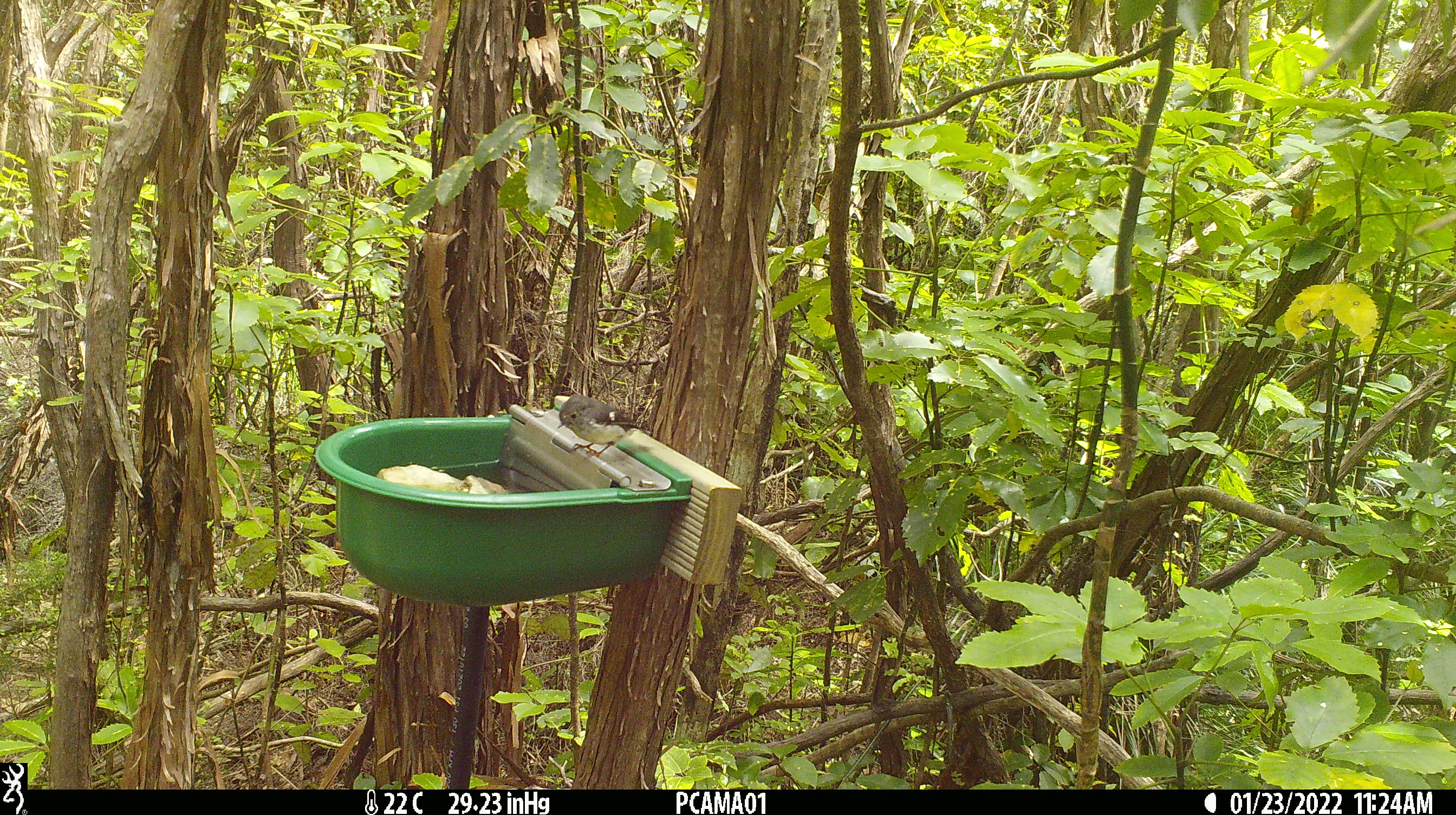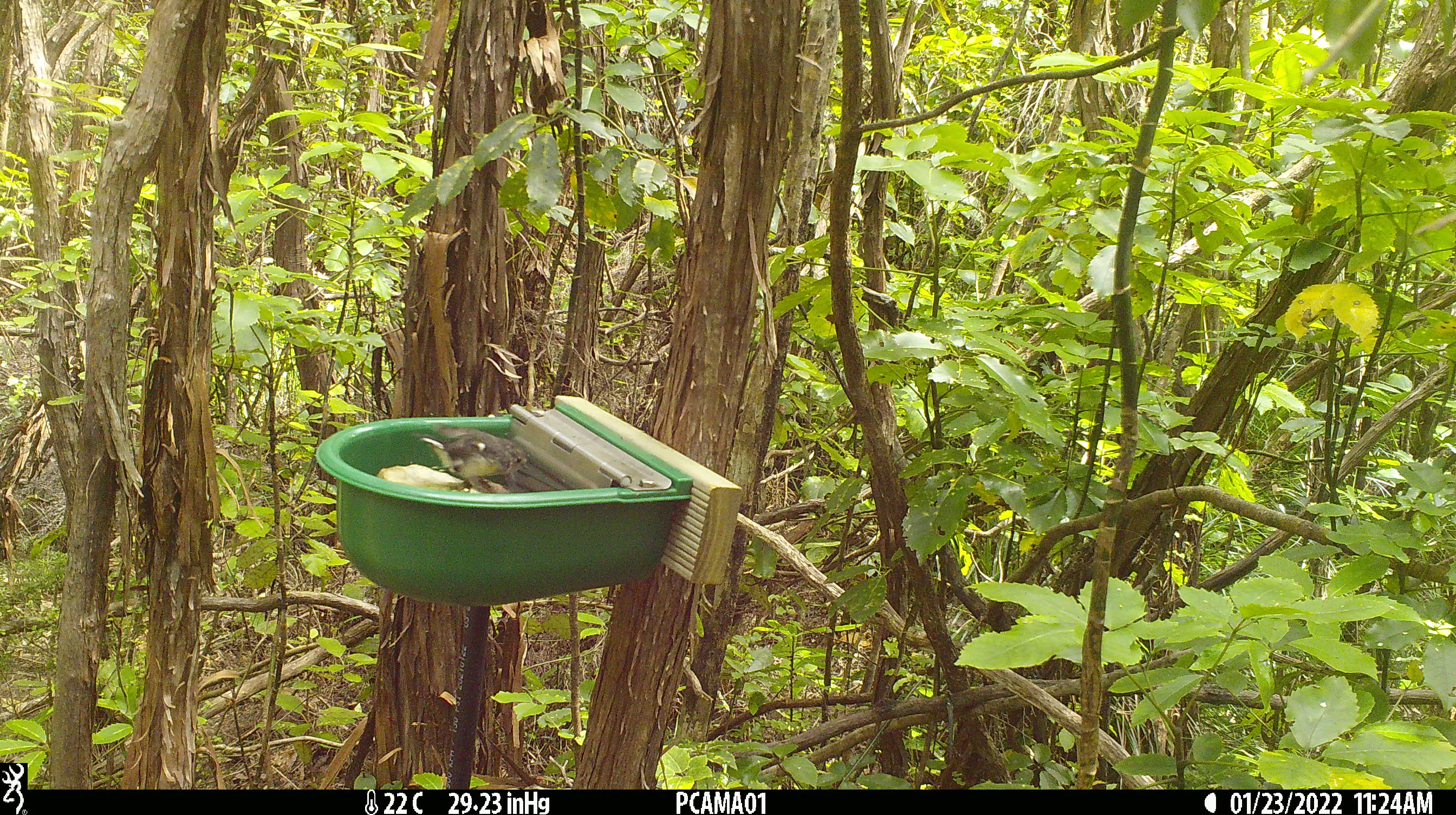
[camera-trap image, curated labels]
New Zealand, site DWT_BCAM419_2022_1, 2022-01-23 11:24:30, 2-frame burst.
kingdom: Animalia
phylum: Chordata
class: Aves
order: Passeriformes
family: Petroicidae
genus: Petroica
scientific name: Petroica macrocephala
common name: tomtit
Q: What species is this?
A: Tomtit (Petroica macrocephala).